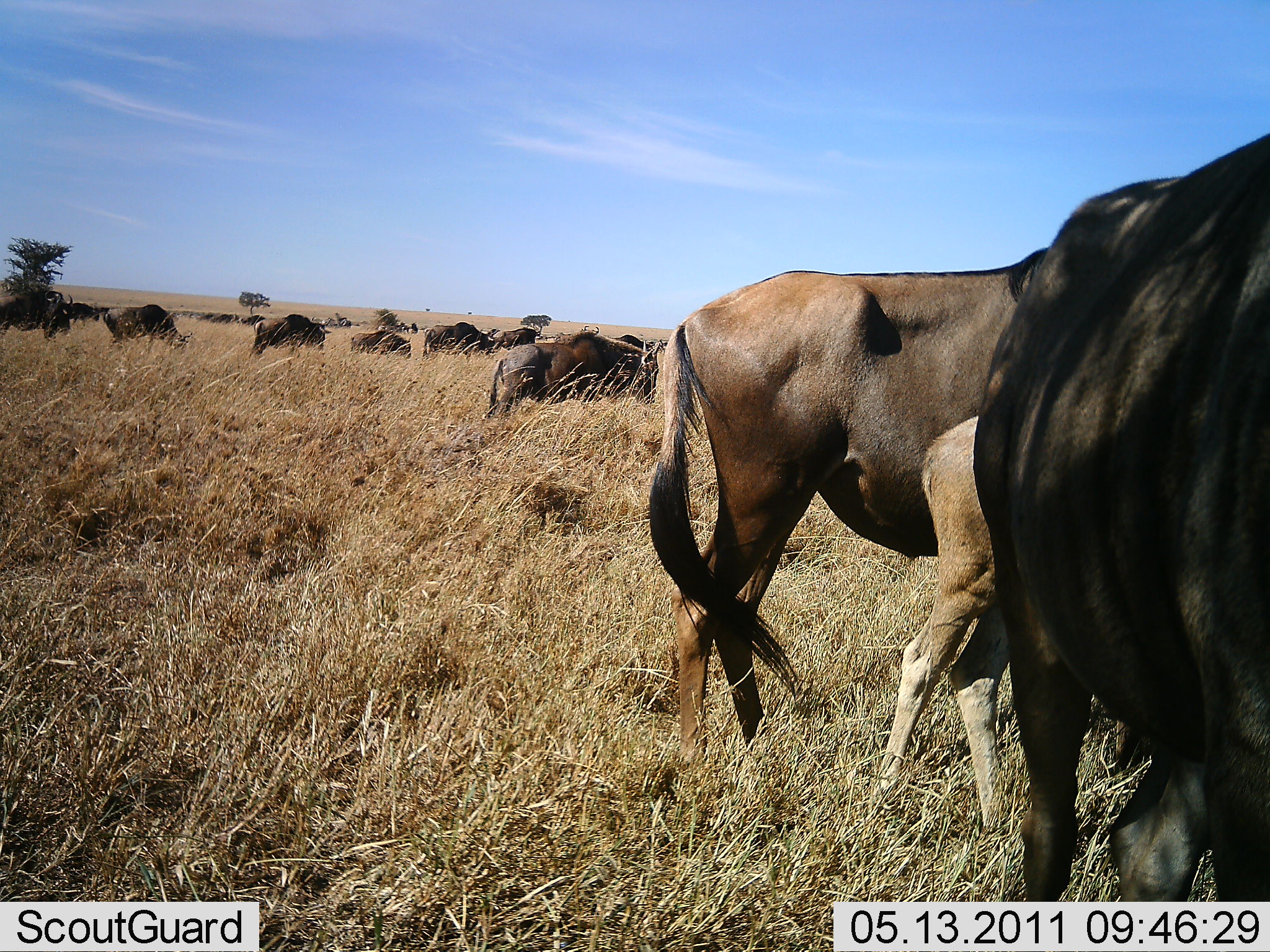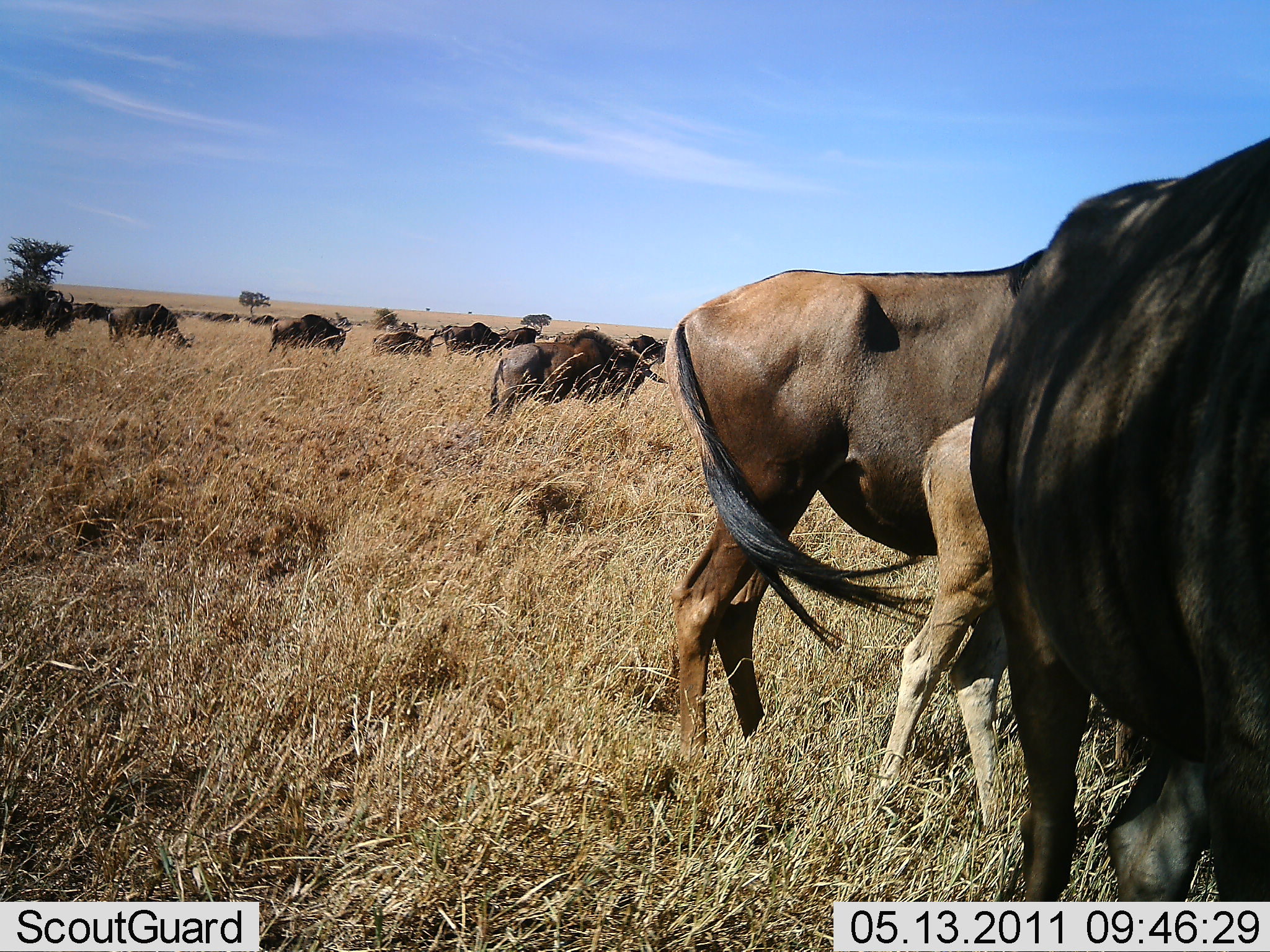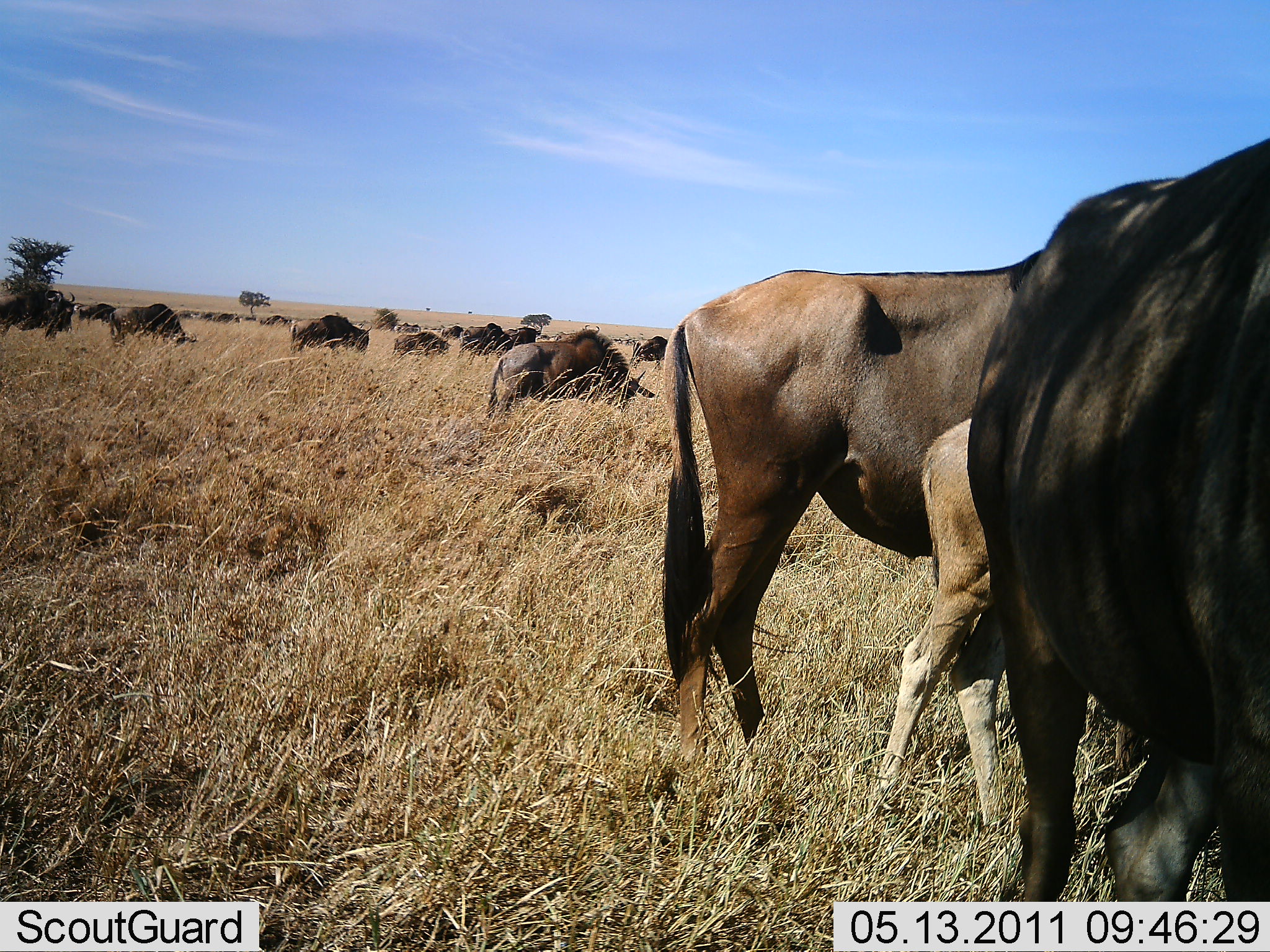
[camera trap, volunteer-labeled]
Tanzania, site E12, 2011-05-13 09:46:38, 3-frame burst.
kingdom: Animalia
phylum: Chordata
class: Mammalia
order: Artiodactyla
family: Bovidae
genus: Connochaetes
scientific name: Connochaetes taurinus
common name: blue wildebeest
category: wildebeest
Wildebeest (blue wildebeest) (Connochaetes taurinus), count 11-50. Behavior (volunteer vote fractions): standing 38%, resting 6%, moving 44%, interacting 6%. Young present (vote fraction): 44%. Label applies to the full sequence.